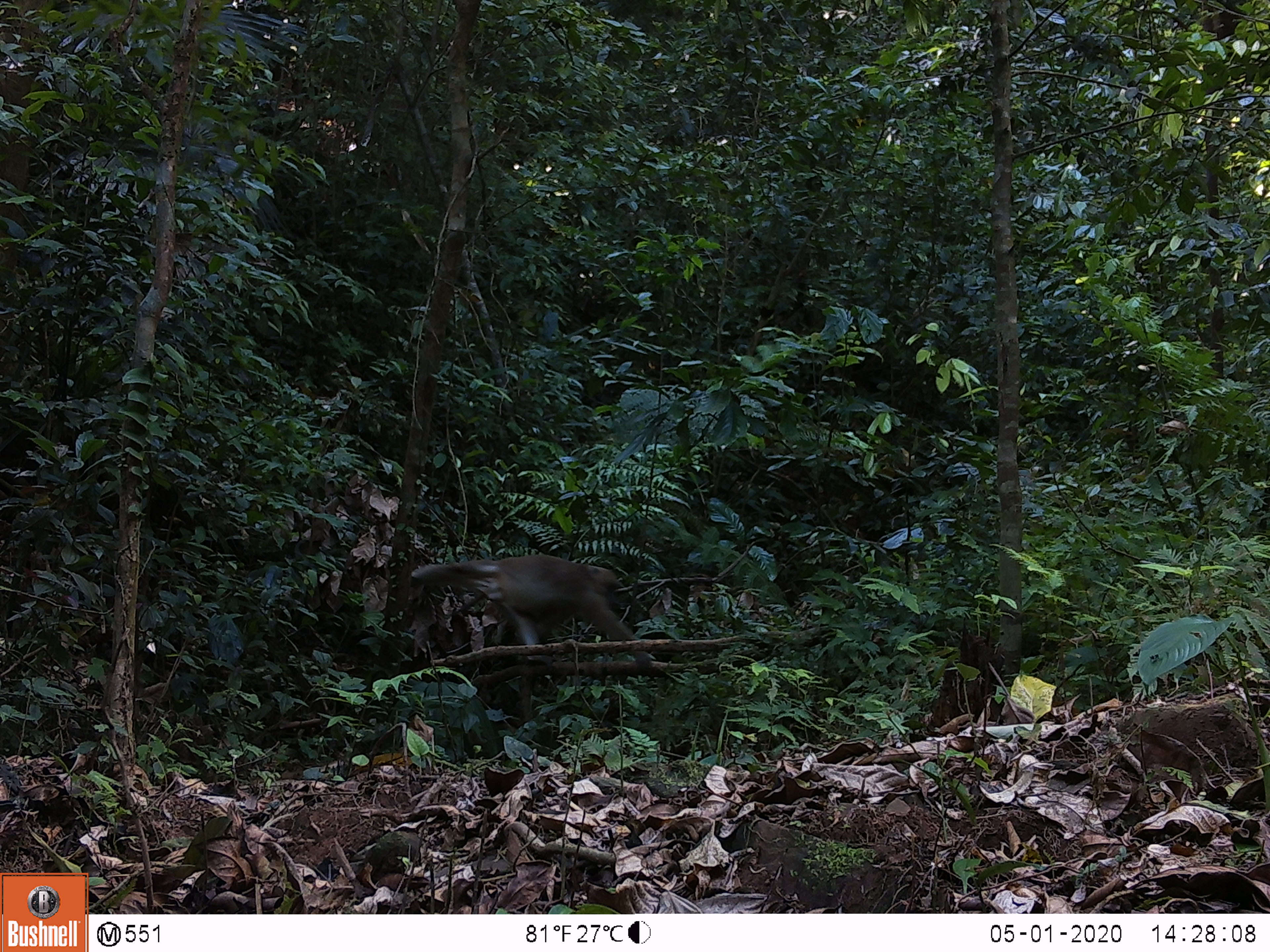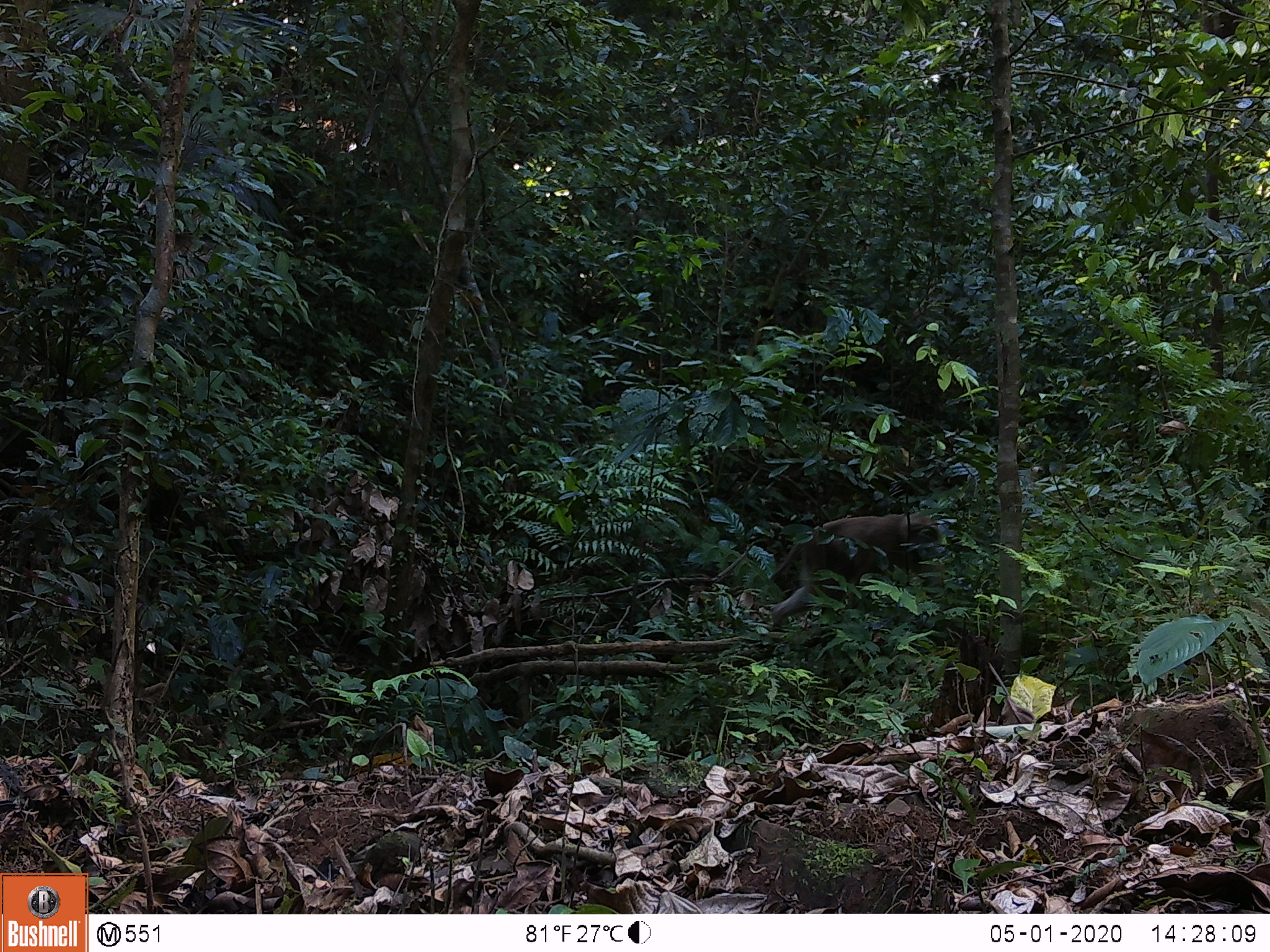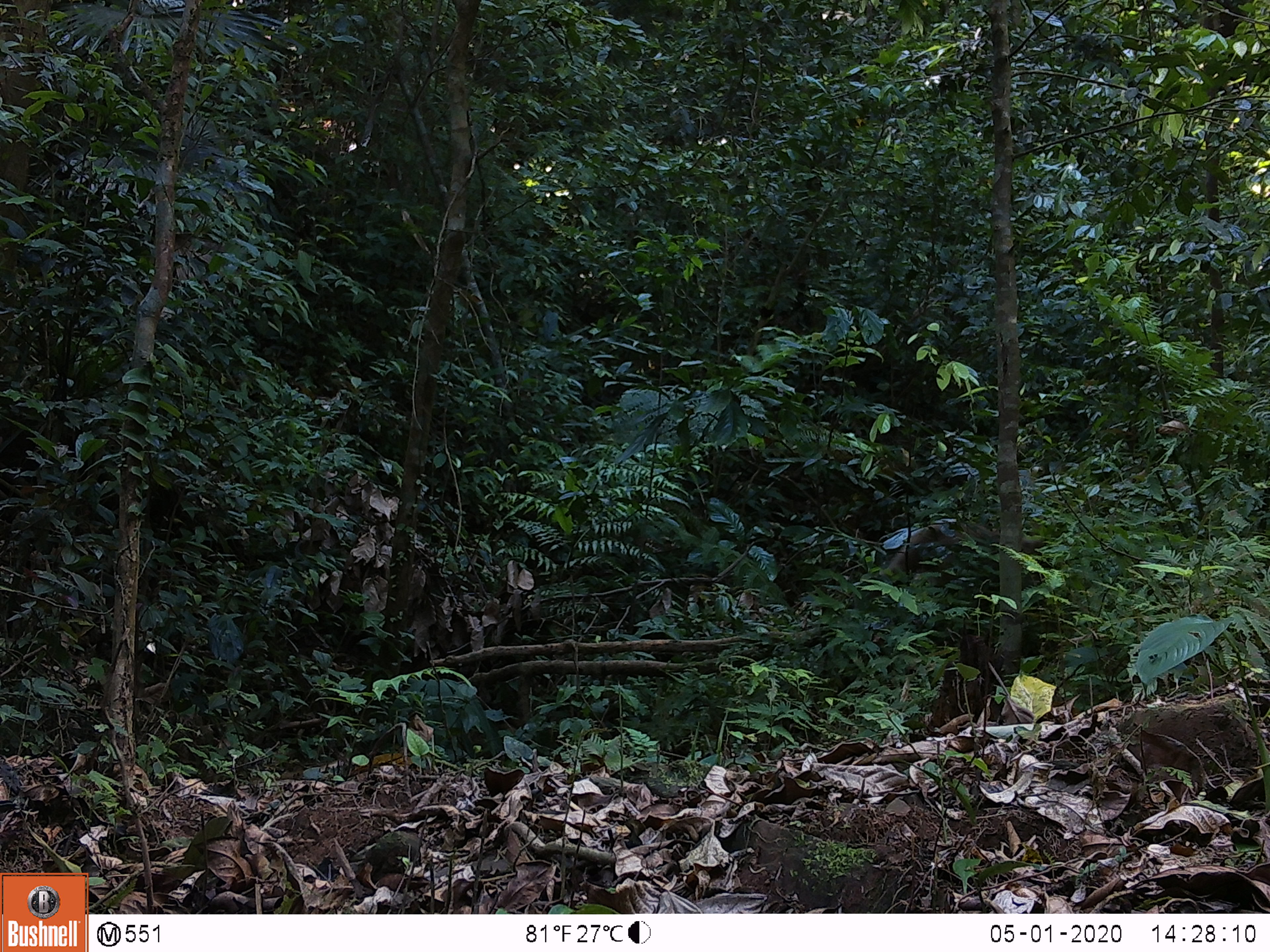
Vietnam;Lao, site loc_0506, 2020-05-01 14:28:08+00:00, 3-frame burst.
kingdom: Animalia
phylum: Chordata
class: Mammalia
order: Primates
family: Cercopithecidae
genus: Macaca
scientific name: Macaca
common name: macaques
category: assam or rhesus macaque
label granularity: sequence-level